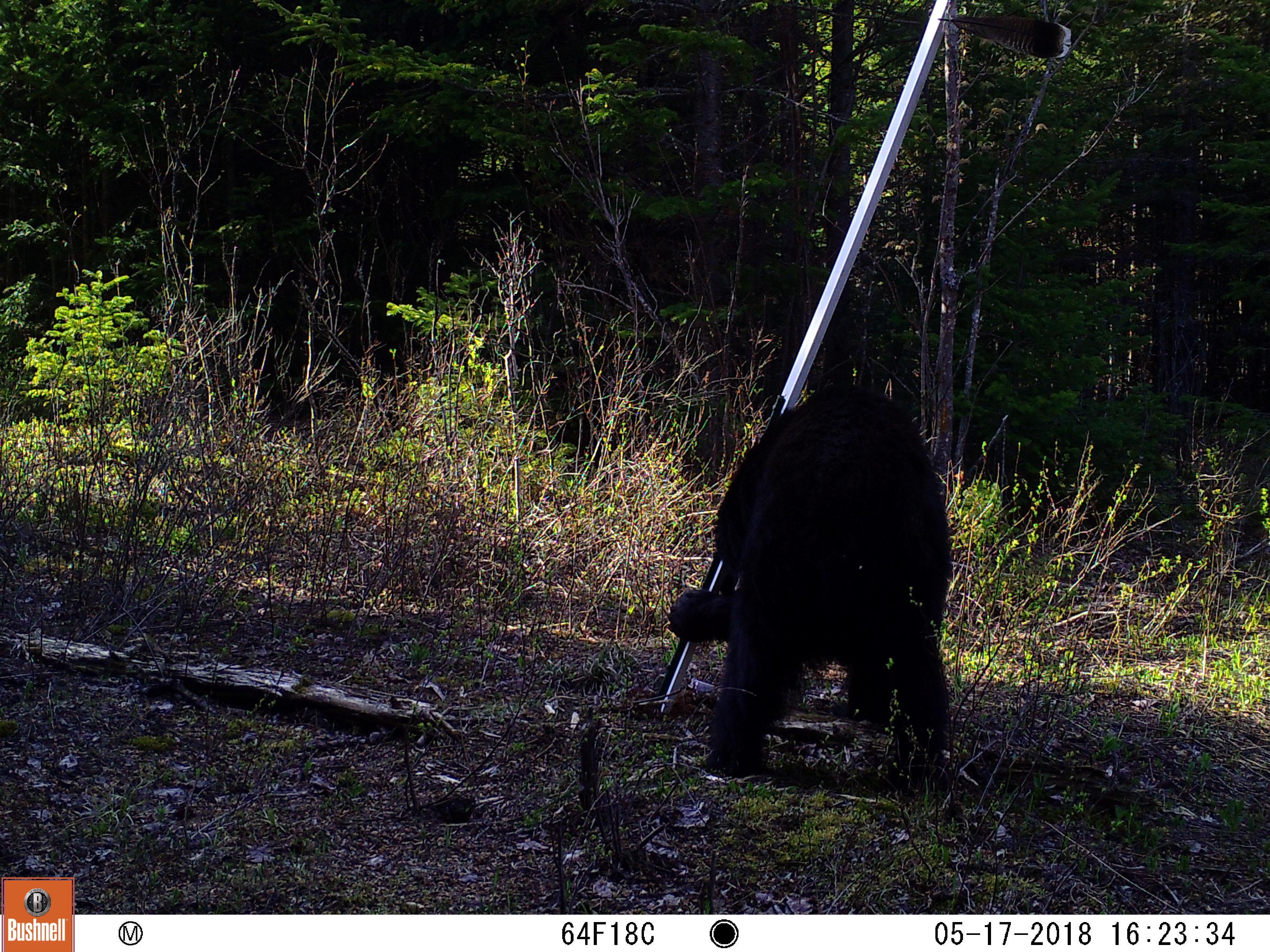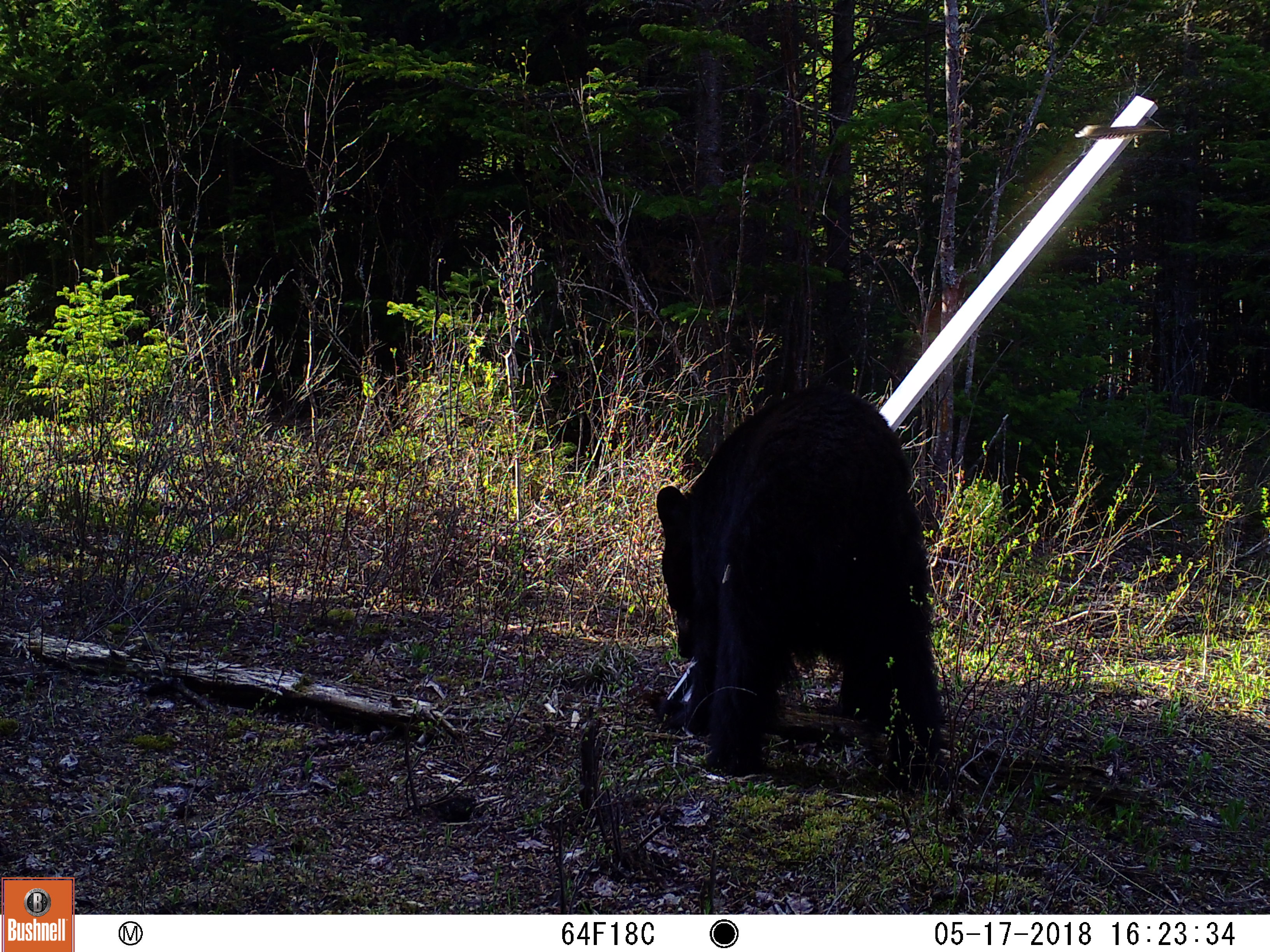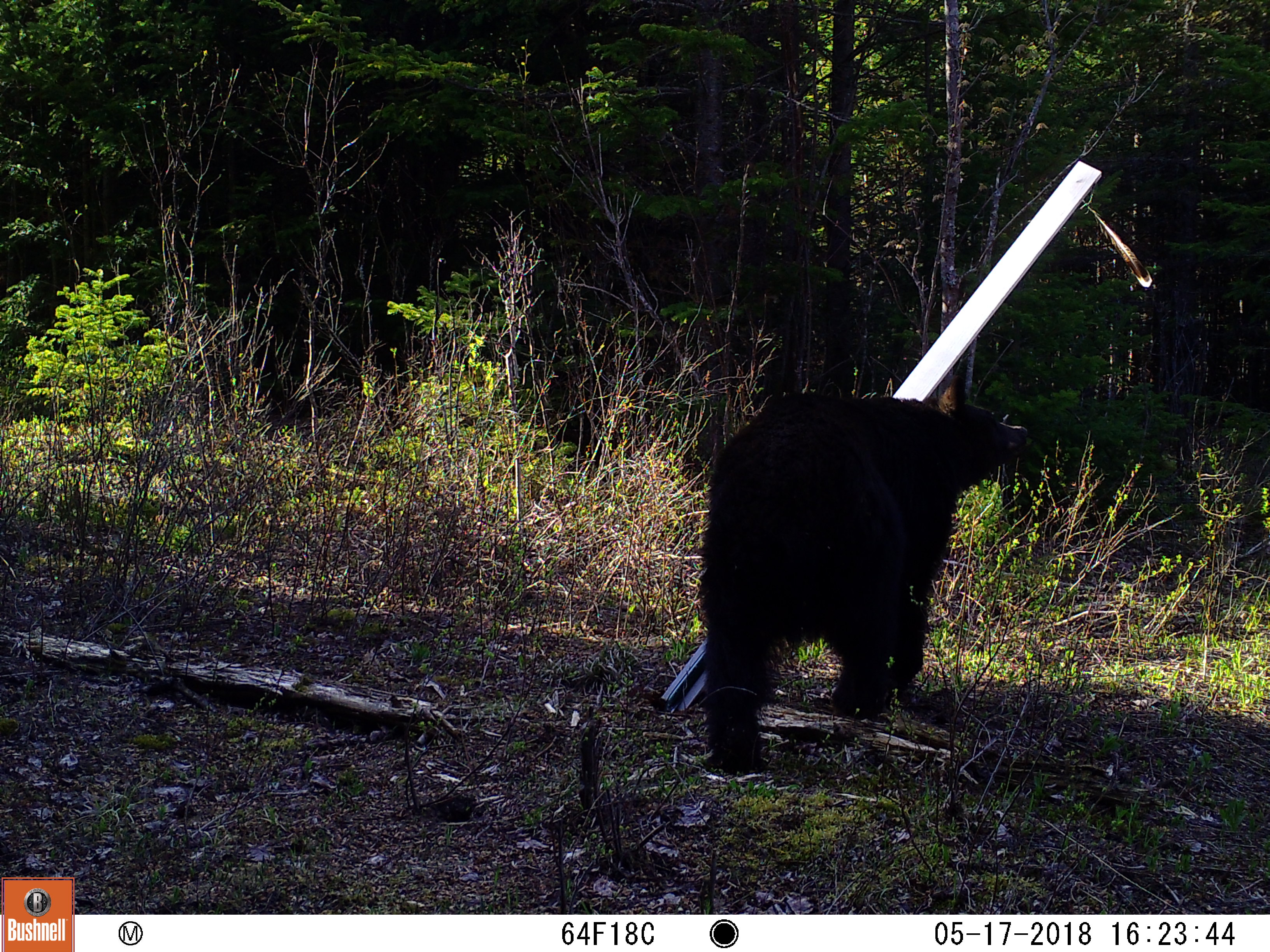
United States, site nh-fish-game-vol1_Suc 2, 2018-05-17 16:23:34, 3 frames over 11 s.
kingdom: Animalia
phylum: Chordata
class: Mammalia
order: Carnivora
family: Ursidae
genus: Ursus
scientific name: Ursus americanus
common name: black bear